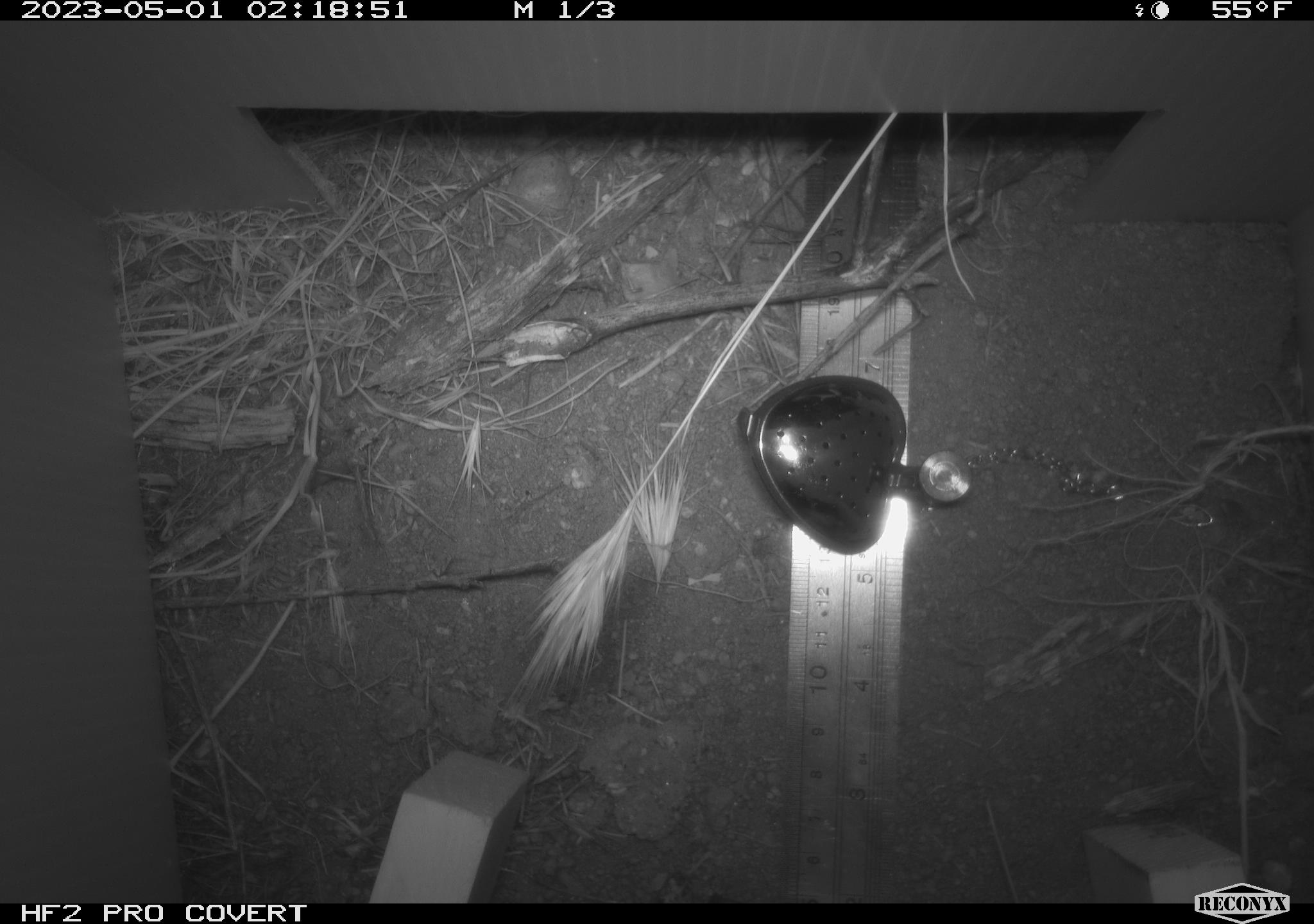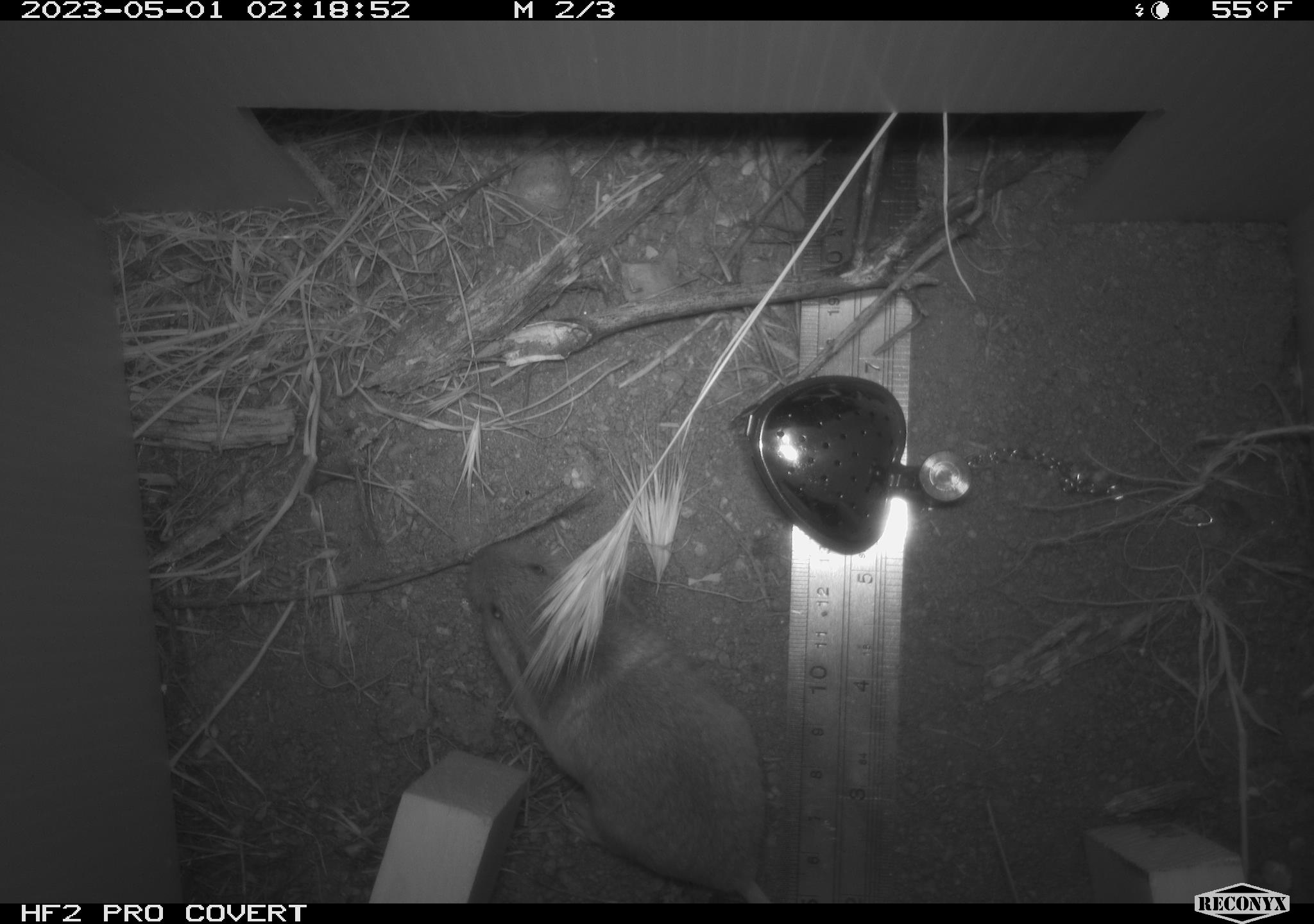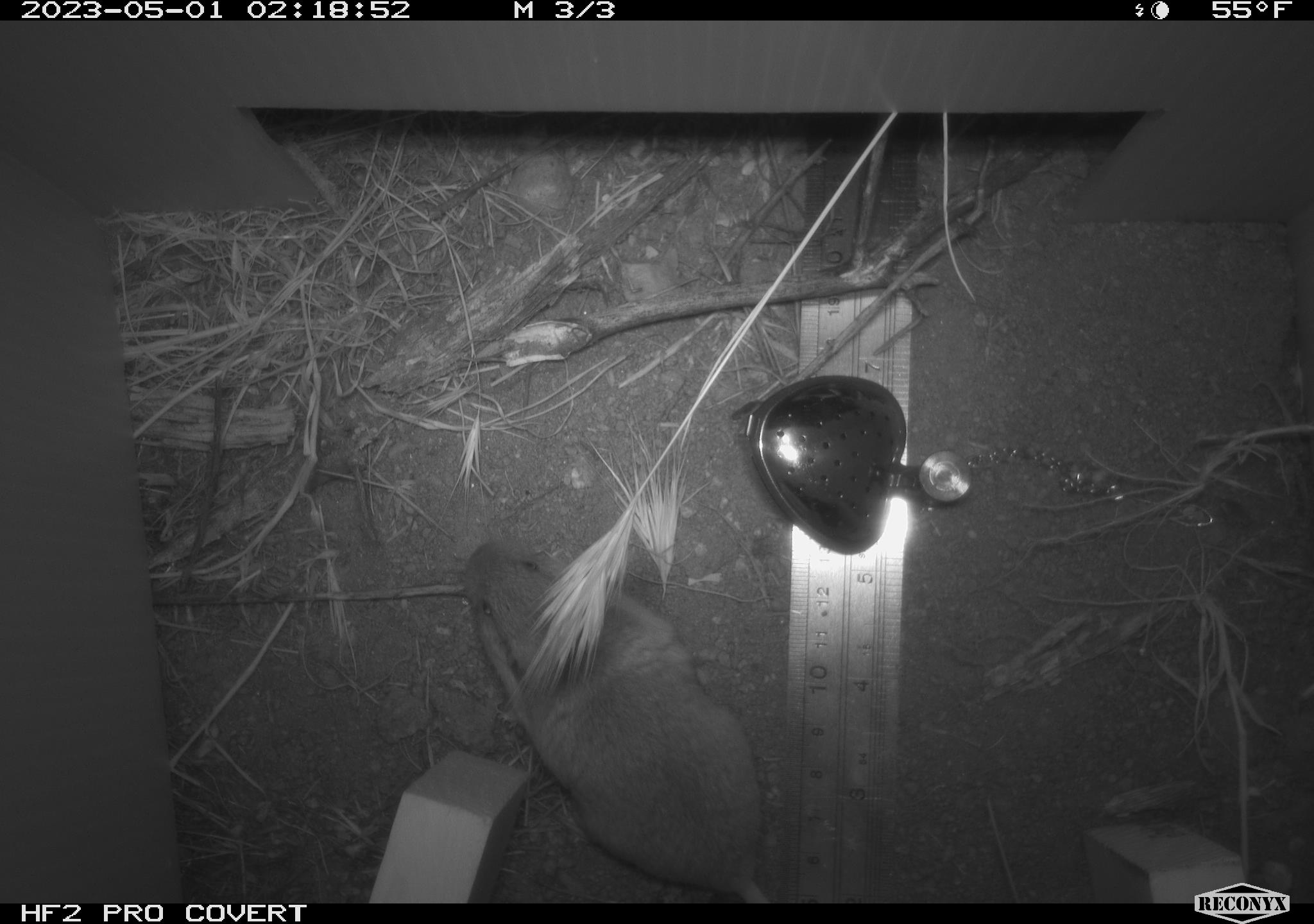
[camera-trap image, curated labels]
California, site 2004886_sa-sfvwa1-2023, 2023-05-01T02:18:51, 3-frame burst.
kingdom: Animalia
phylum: Chordata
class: Mammalia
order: Rodentia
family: Geomyidae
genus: Megascapheus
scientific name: Megascapheus bottae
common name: botta's pocket gopher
Botta's pocket gopher (Megascapheus bottae).